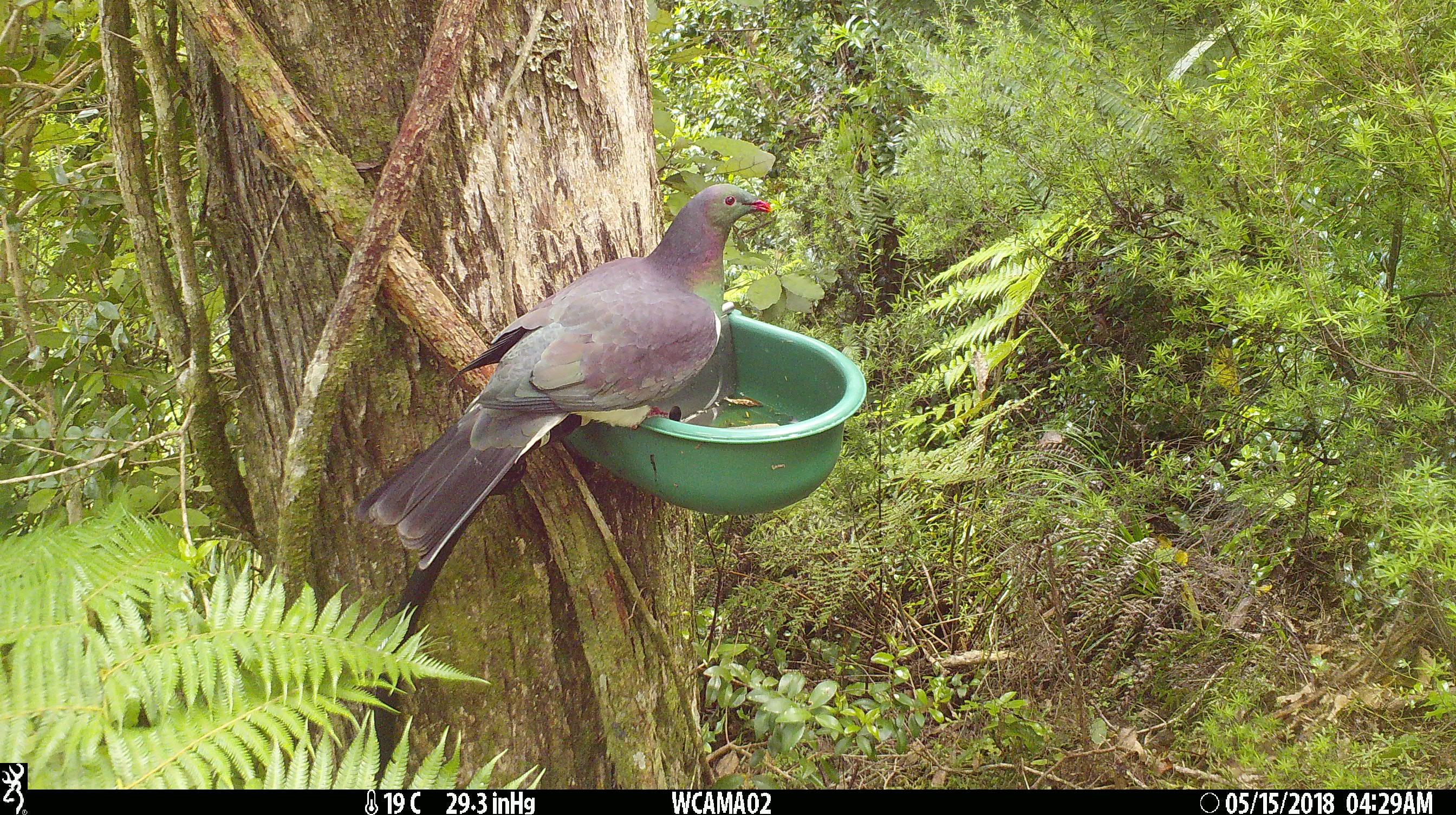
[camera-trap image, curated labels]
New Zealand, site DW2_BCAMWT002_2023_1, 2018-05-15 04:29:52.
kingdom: Animalia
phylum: Chordata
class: Aves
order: Columbiformes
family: Columbidae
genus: Hemiphaga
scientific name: Hemiphaga novaeseelandiae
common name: new zealand pigeon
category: kereru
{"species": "kereru (new zealand pigeon) (Hemiphaga novaeseelandiae)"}